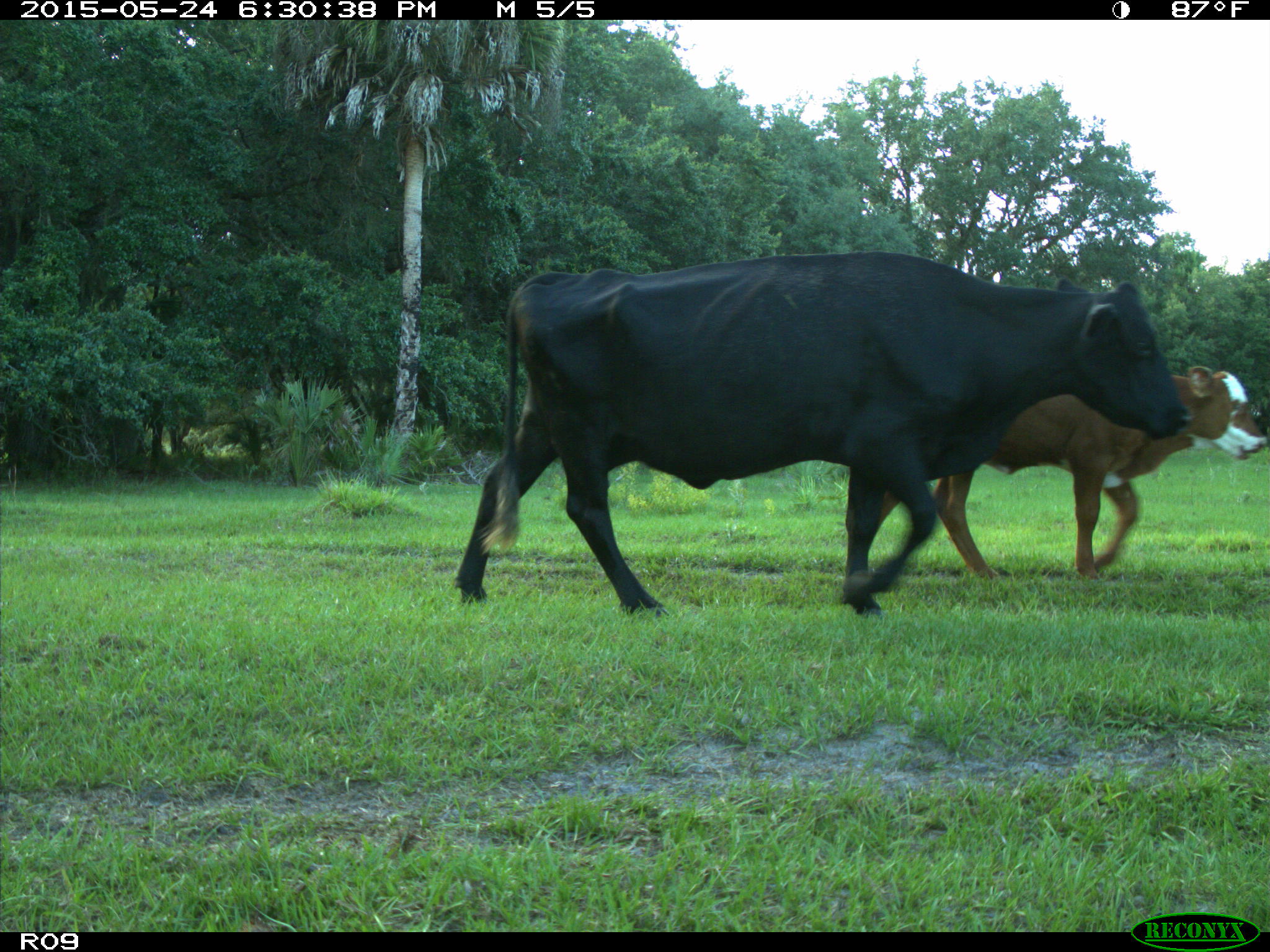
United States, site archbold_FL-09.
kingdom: Animalia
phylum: Chordata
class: Mammalia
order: Artiodactyla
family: Bovidae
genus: Bos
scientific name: Bos taurus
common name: domestic cow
Bos taurus (domestic cow).